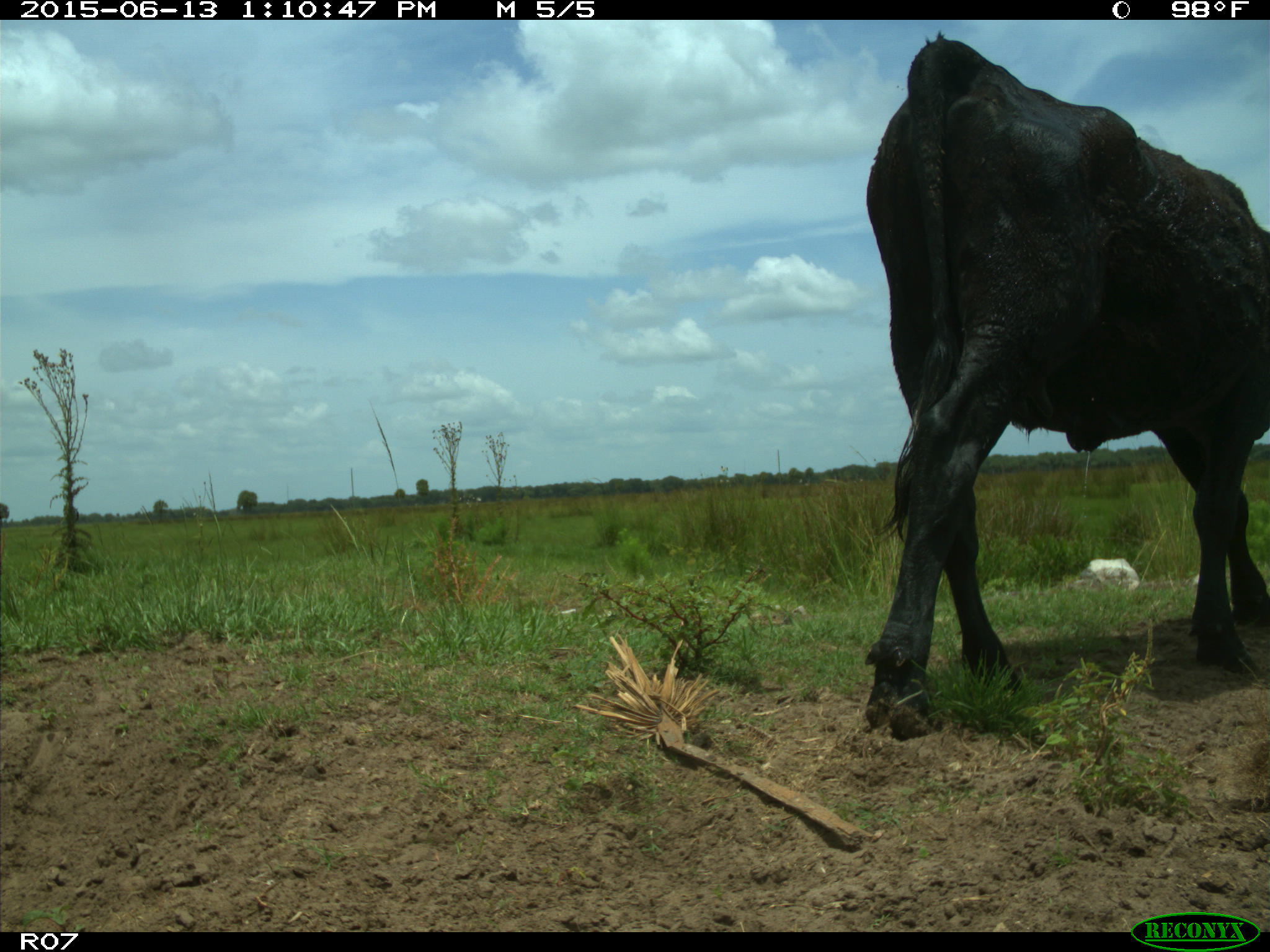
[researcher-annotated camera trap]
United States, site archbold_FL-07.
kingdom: Animalia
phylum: Chordata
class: Mammalia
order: Artiodactyla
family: Bovidae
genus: Bos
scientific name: Bos taurus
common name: domestic cow